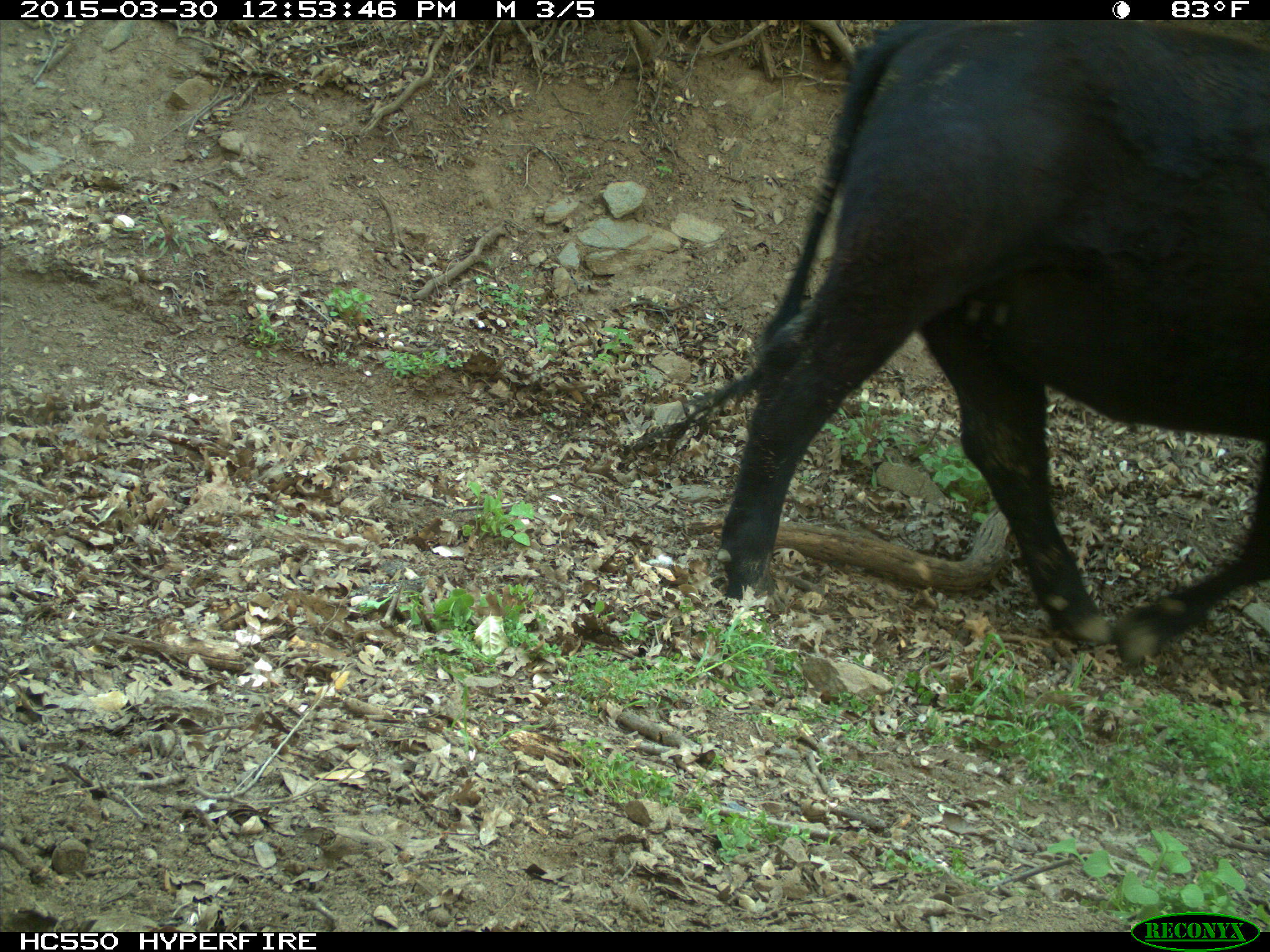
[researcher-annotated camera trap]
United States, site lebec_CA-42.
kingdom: Animalia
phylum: Chordata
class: Mammalia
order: Artiodactyla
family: Bovidae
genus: Bos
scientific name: Bos taurus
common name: domestic cow